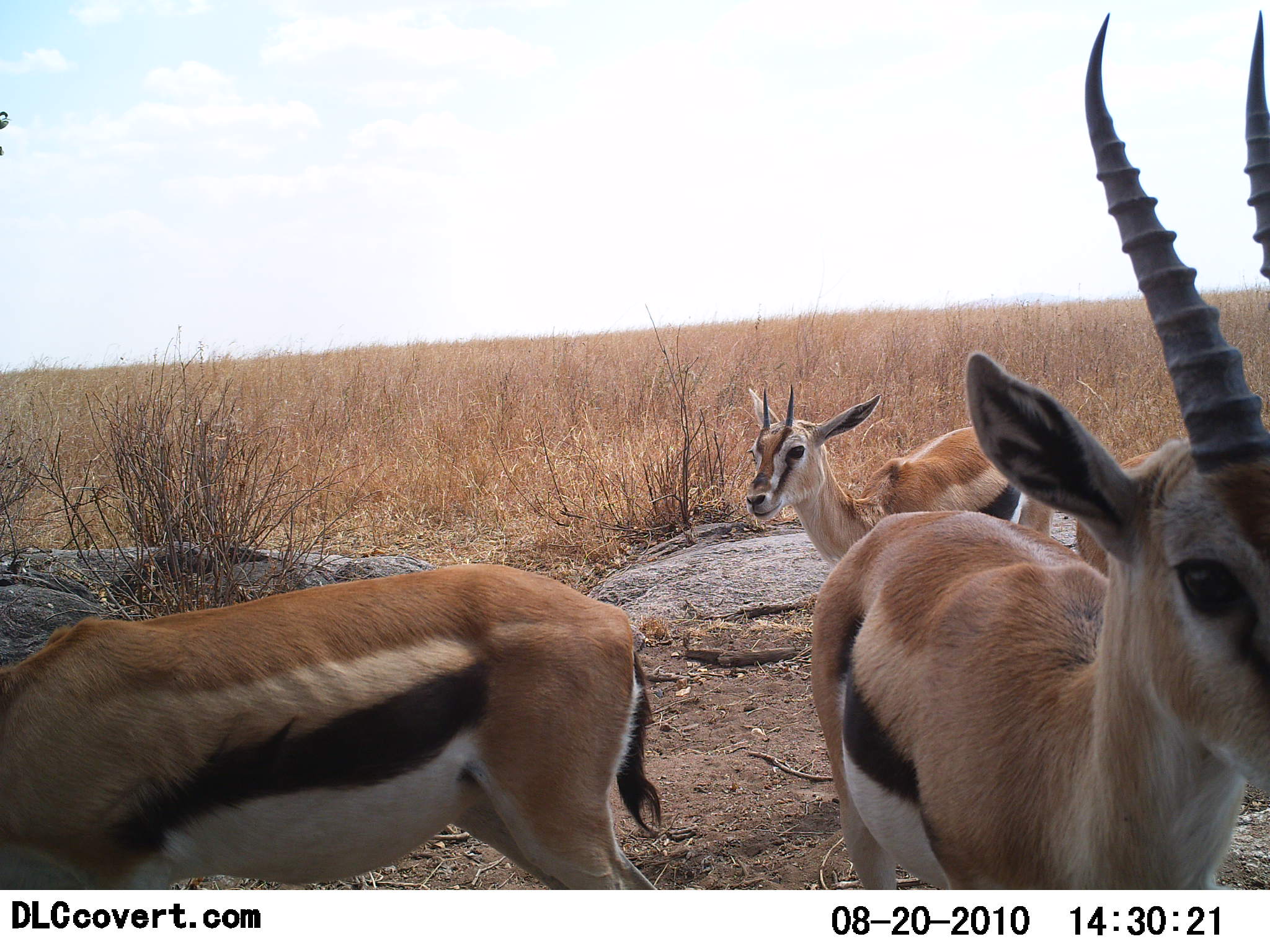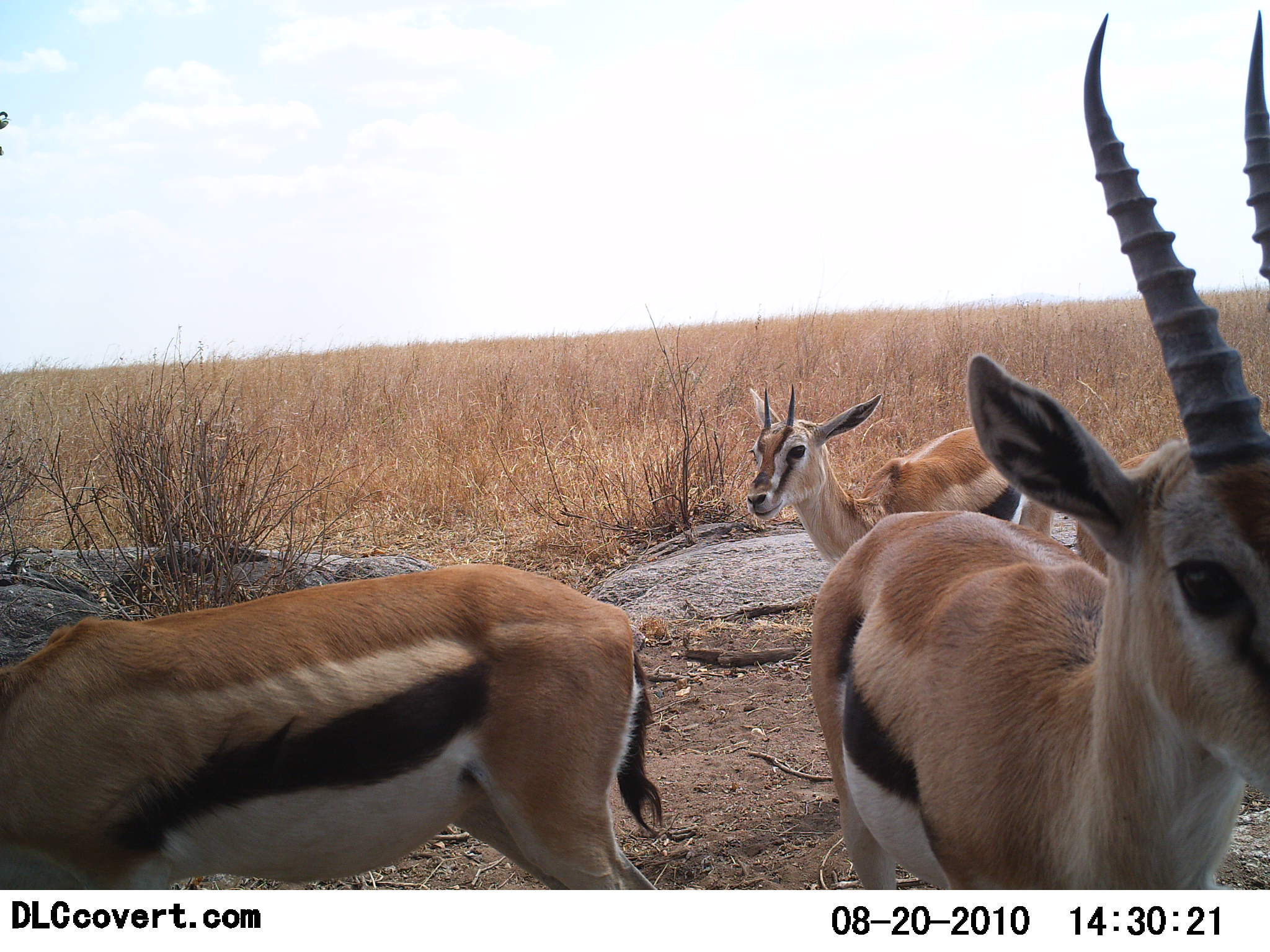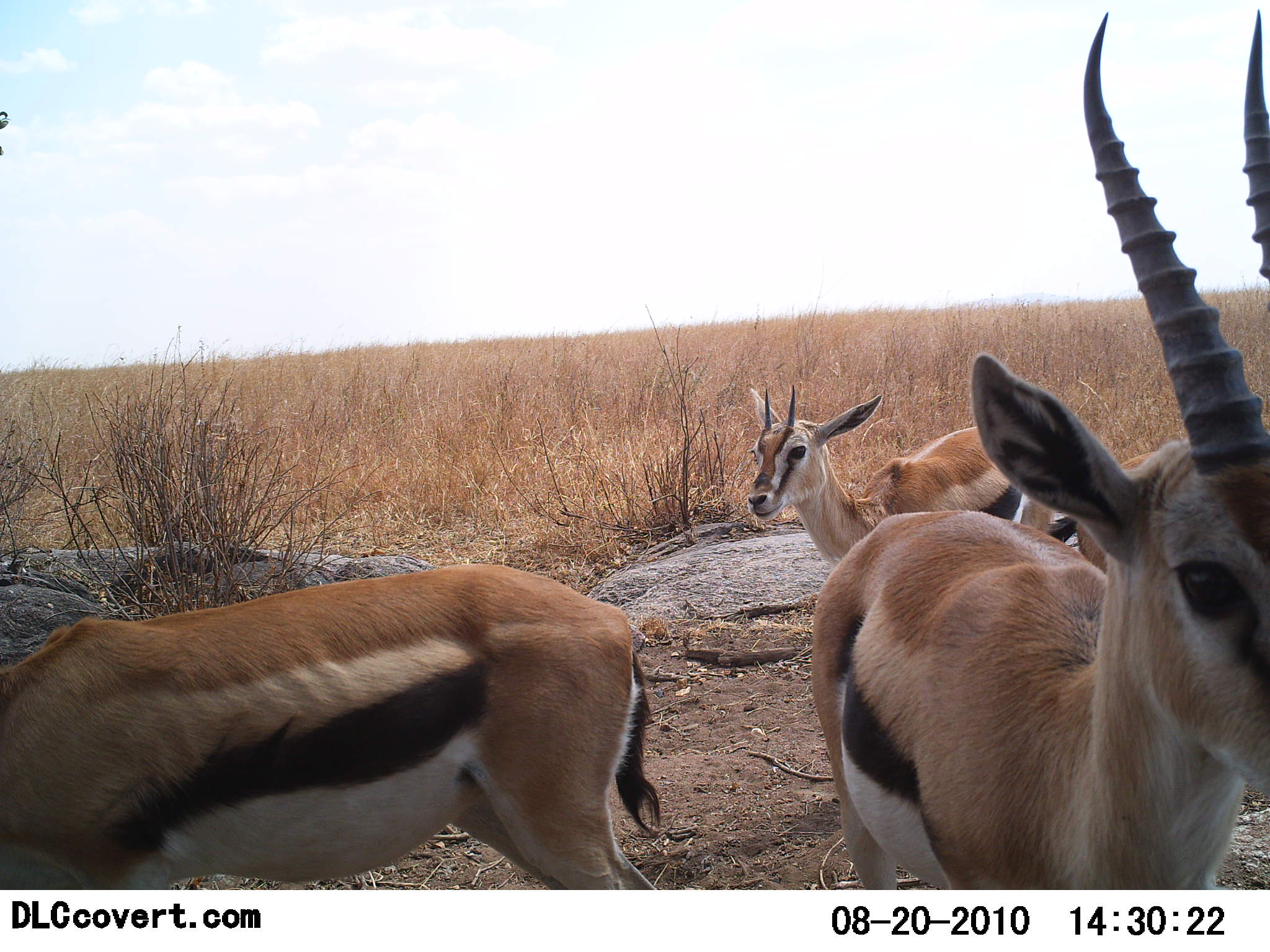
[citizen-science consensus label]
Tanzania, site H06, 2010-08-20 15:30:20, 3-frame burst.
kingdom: Animalia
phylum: Chordata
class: Mammalia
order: Artiodactyla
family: Bovidae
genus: Eudorcas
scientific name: Eudorcas thomsonii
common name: thomson's gazelle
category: gazellethomsons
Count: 4.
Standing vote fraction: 100%.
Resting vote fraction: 6%.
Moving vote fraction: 0%.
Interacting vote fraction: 0%.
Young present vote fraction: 0%.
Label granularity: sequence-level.